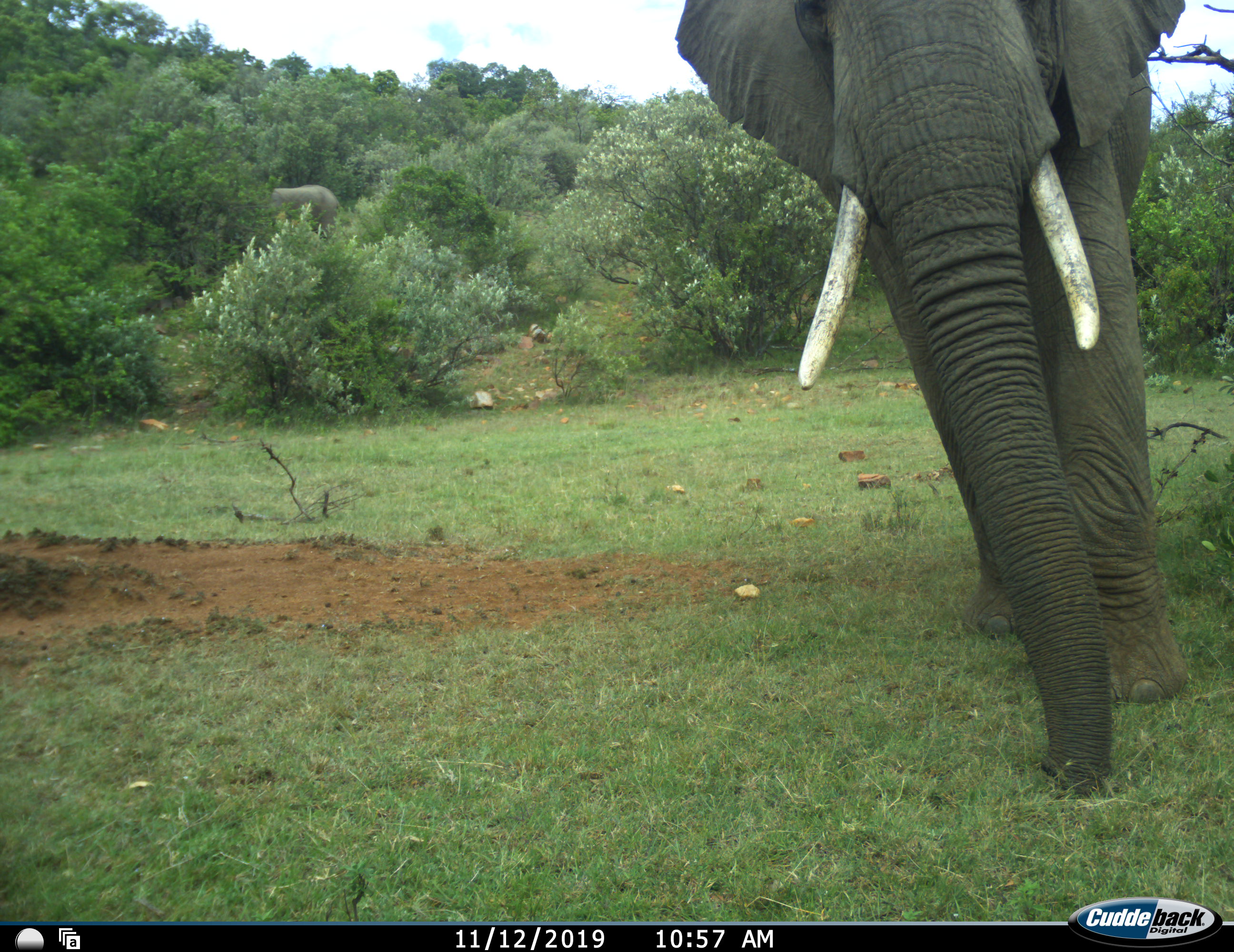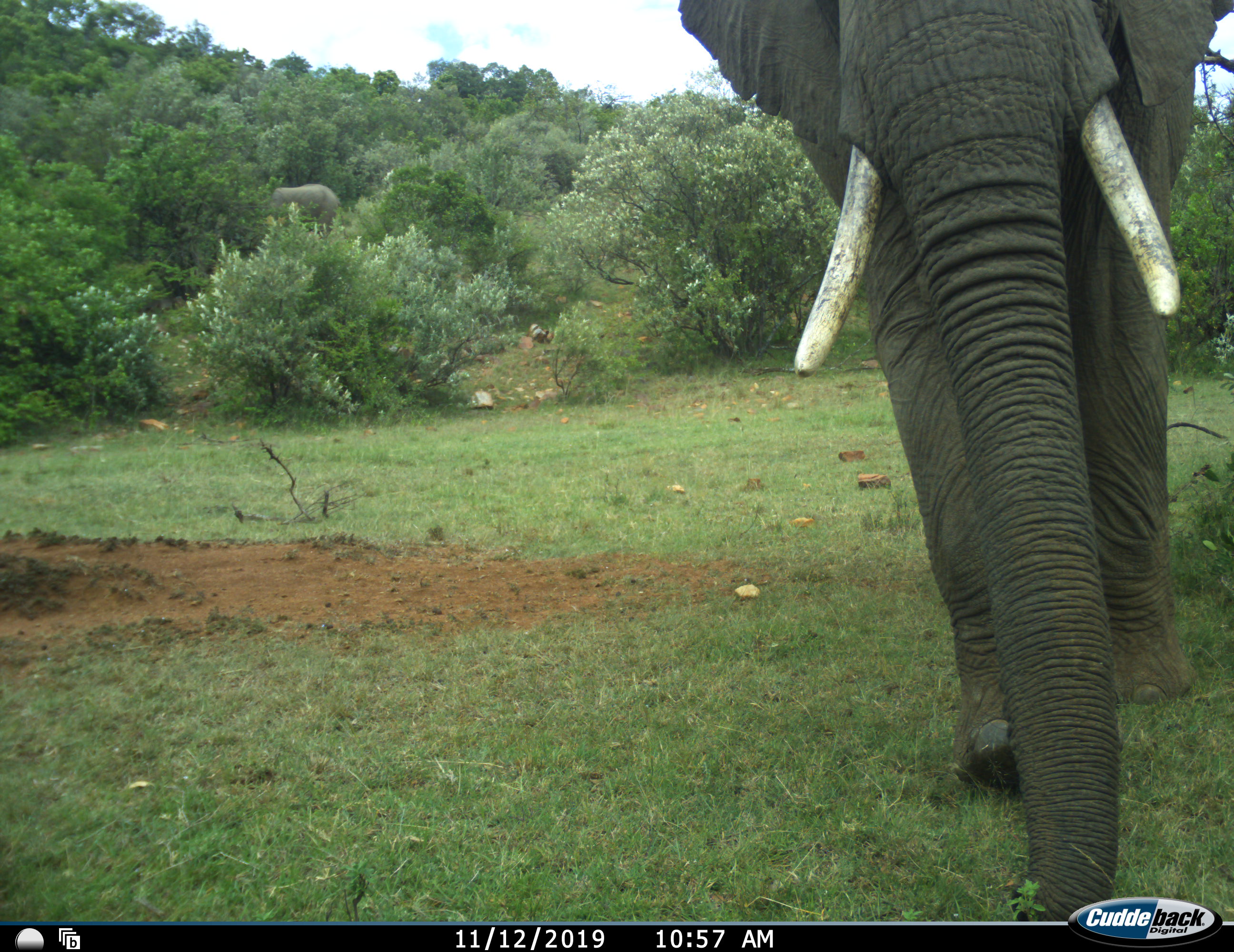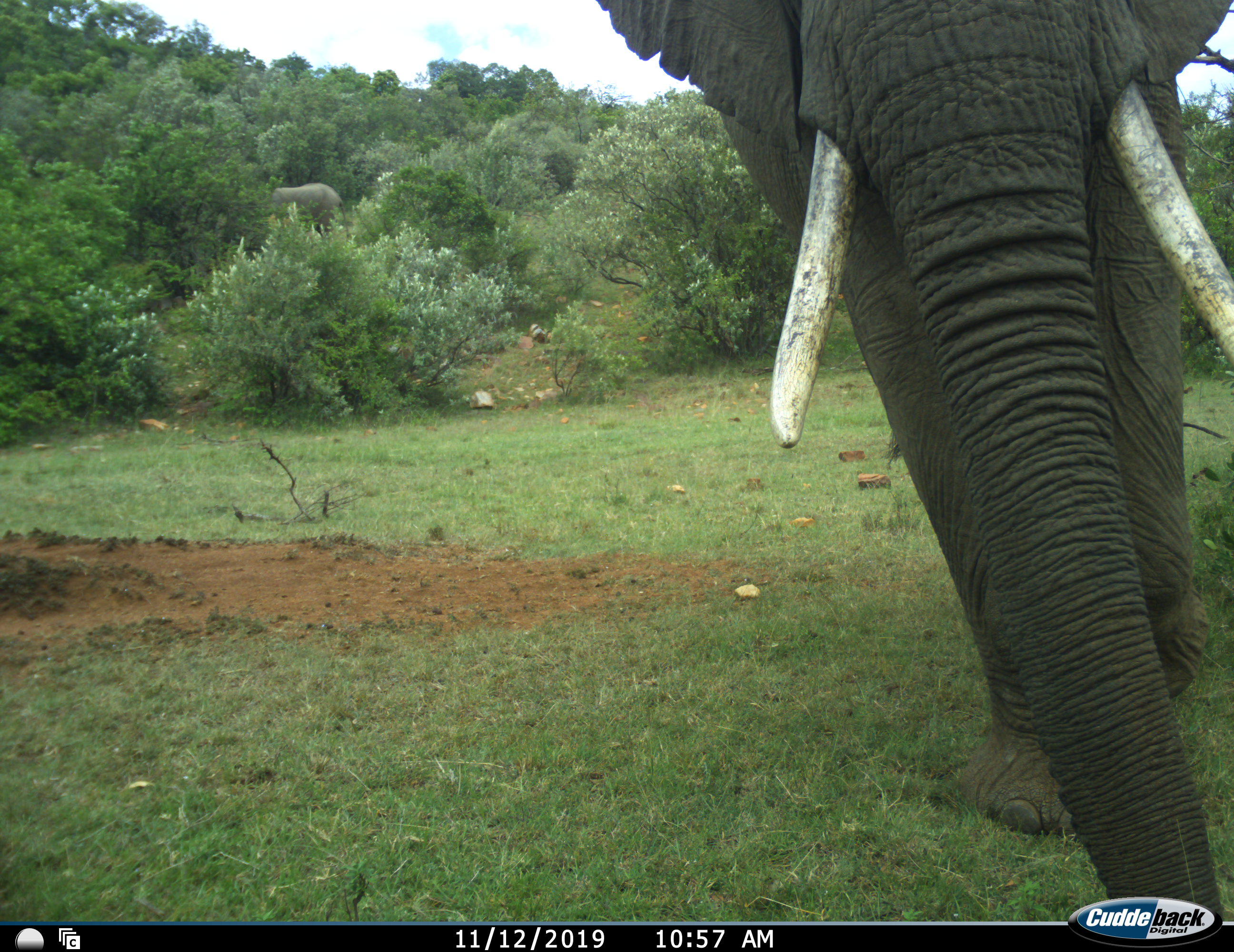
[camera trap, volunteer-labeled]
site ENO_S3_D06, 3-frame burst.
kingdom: Animalia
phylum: Chordata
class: Mammalia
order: Proboscidea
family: Elephantidae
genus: Loxodonta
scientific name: Loxodonta africana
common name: african bush elephant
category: elephant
Elephant (african bush elephant) (Loxodonta africana), count 2. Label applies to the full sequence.